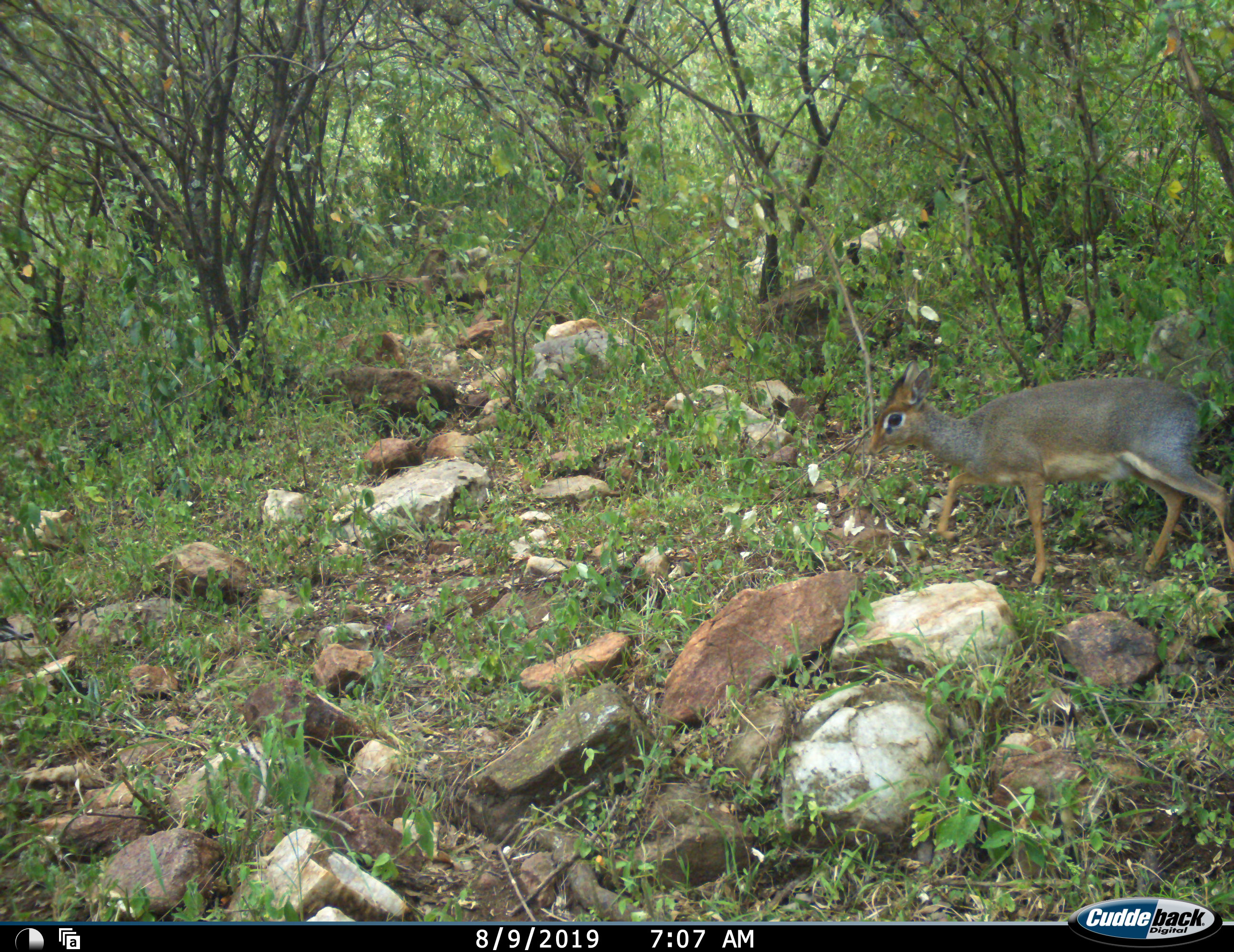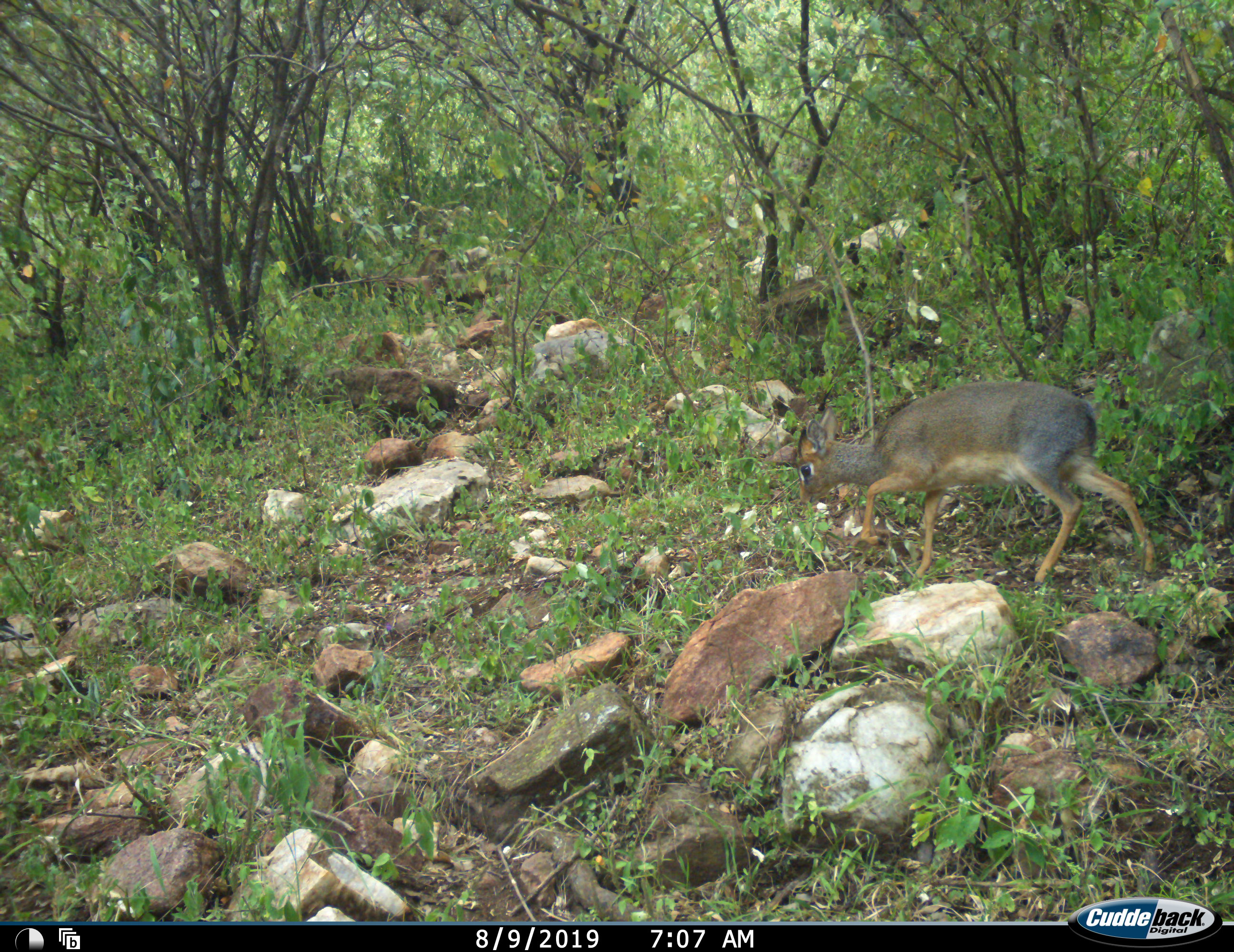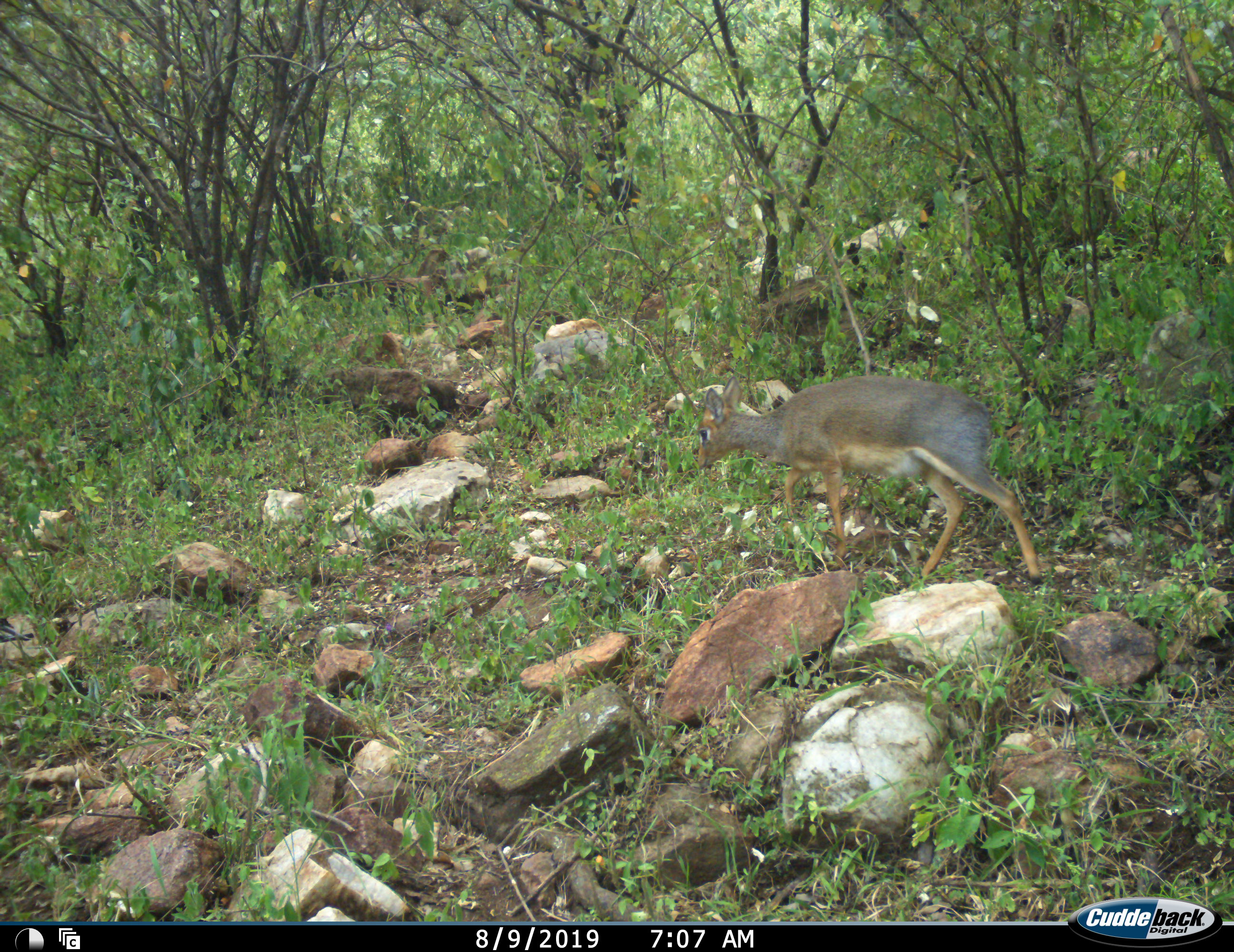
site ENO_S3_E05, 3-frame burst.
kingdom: Animalia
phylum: Chordata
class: Mammalia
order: Artiodactyla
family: Bovidae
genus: Madoqua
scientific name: Madoqua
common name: dik-dik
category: dikdik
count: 1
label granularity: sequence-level